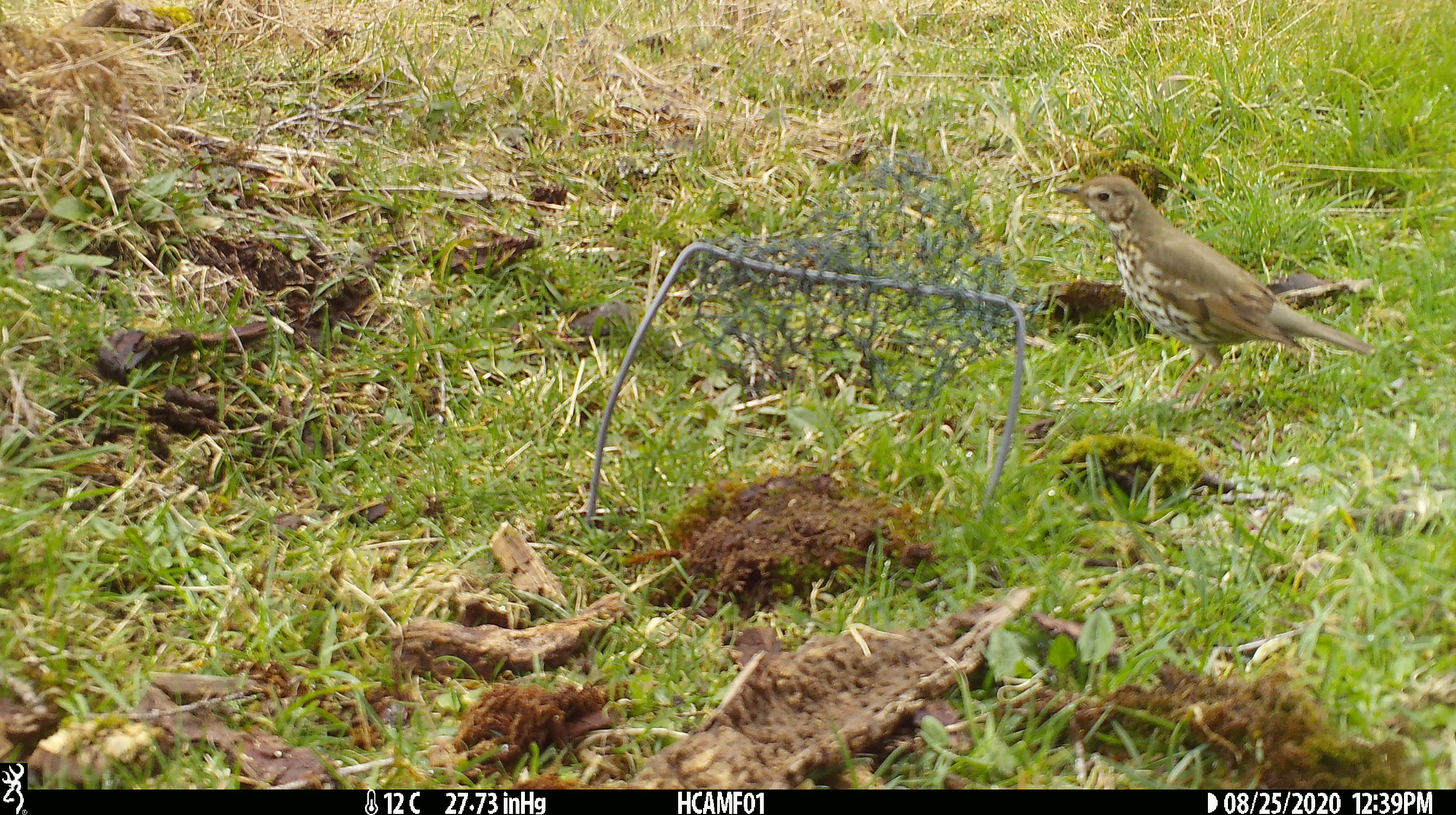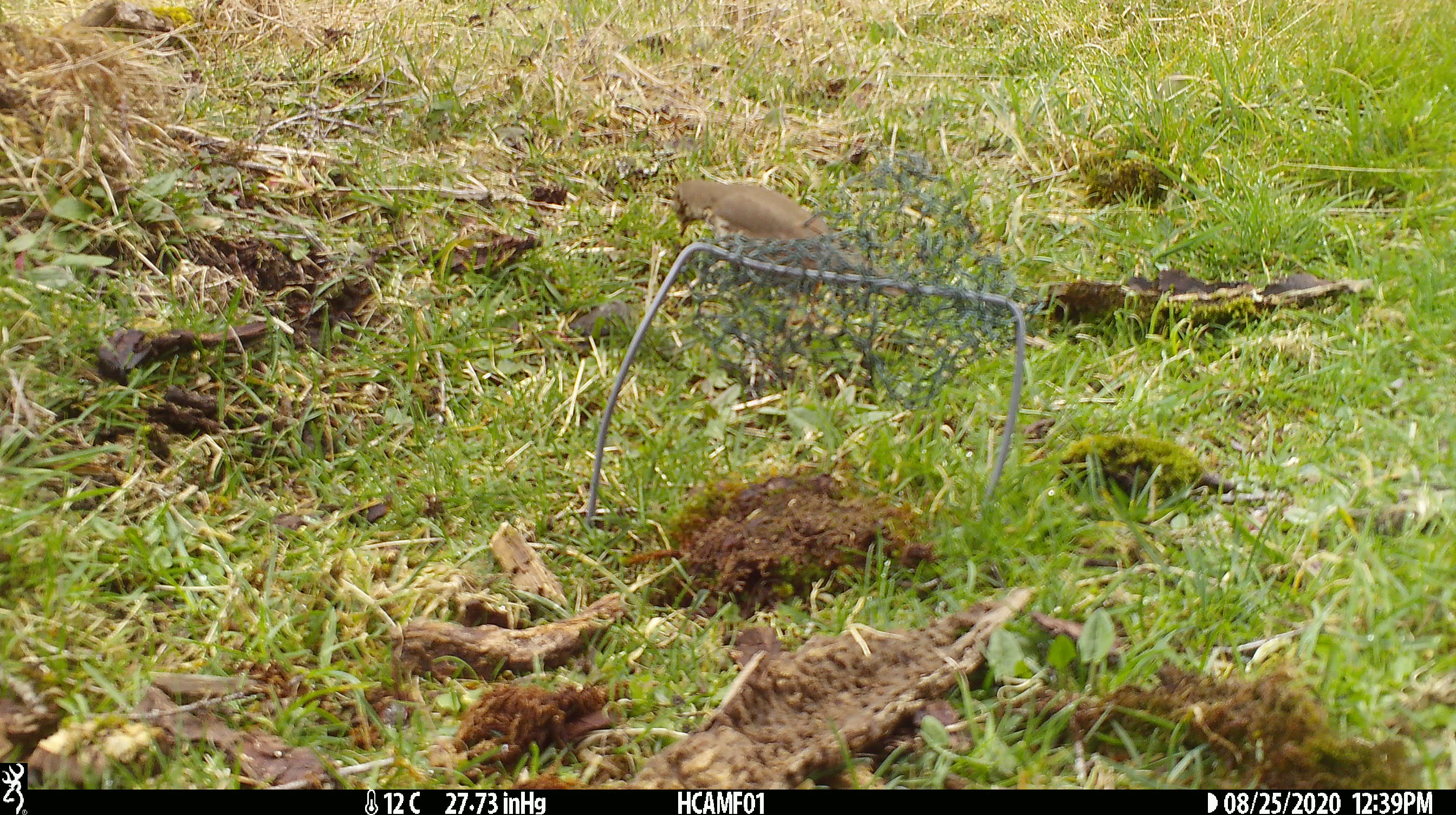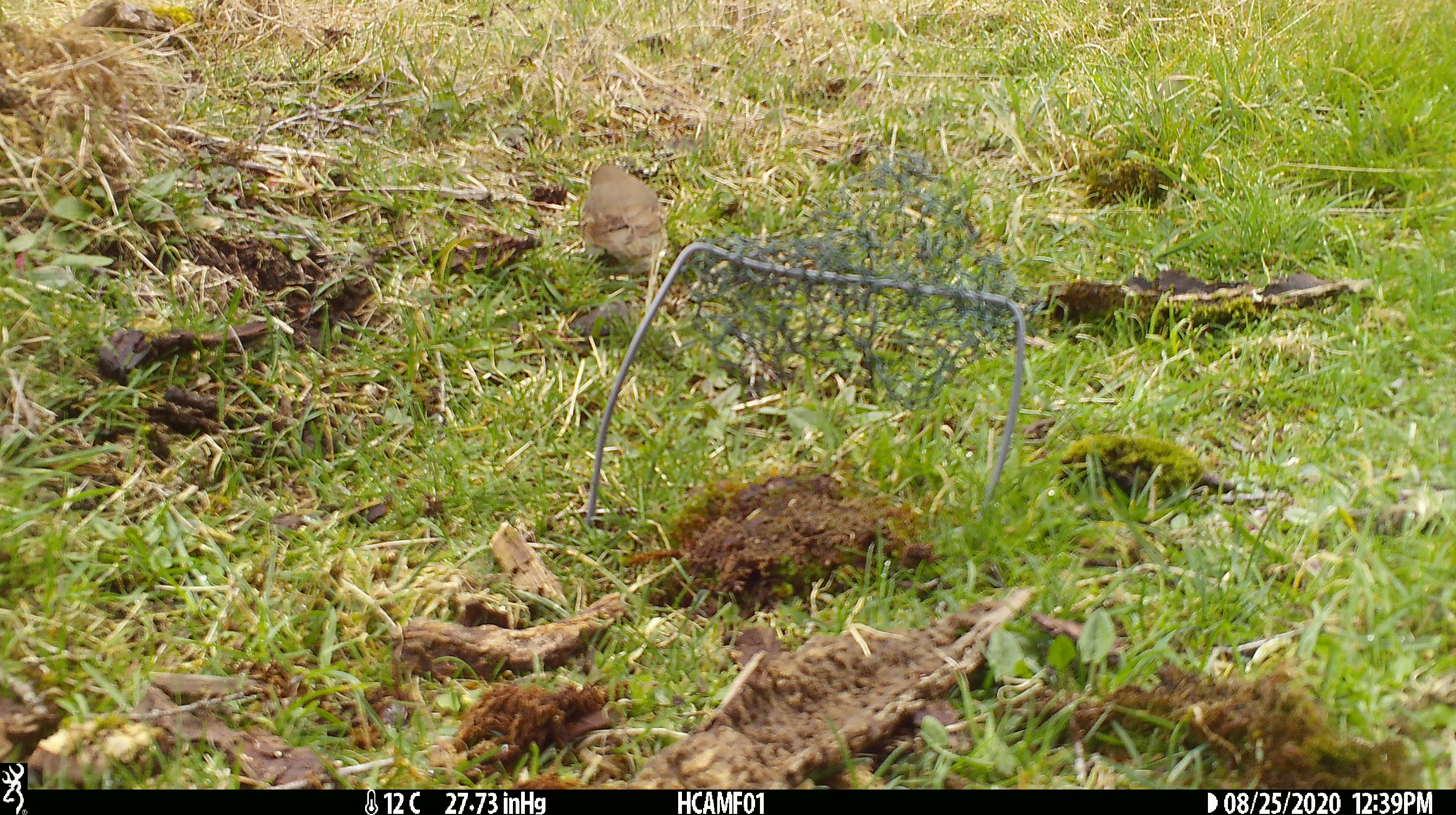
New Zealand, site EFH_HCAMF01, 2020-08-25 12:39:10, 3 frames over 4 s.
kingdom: Animalia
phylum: Chordata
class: Aves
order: Passeriformes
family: Turdidae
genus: Turdus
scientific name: Turdus philomelos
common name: song thrush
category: thrush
Thrush (song thrush) (Turdus philomelos).